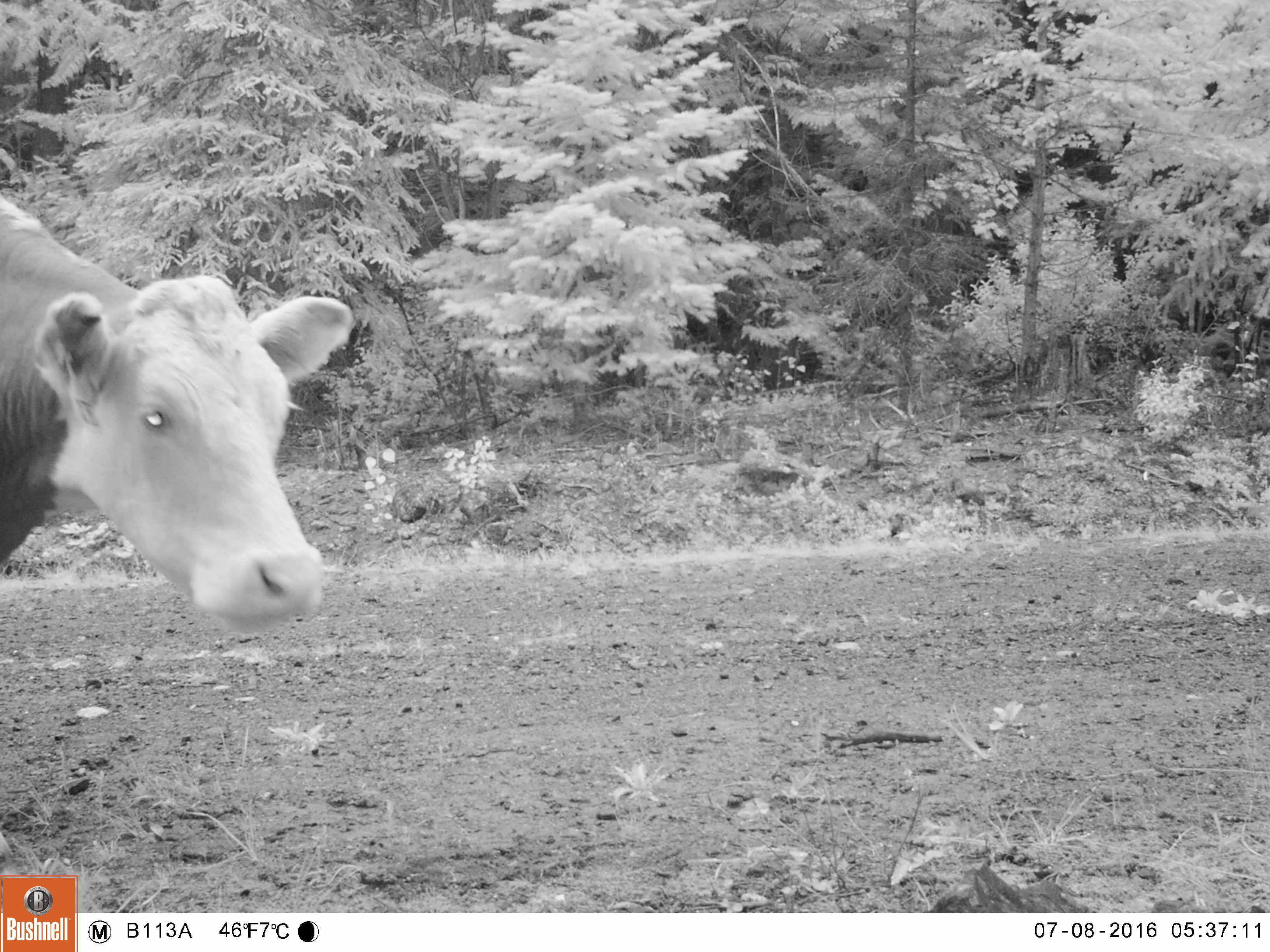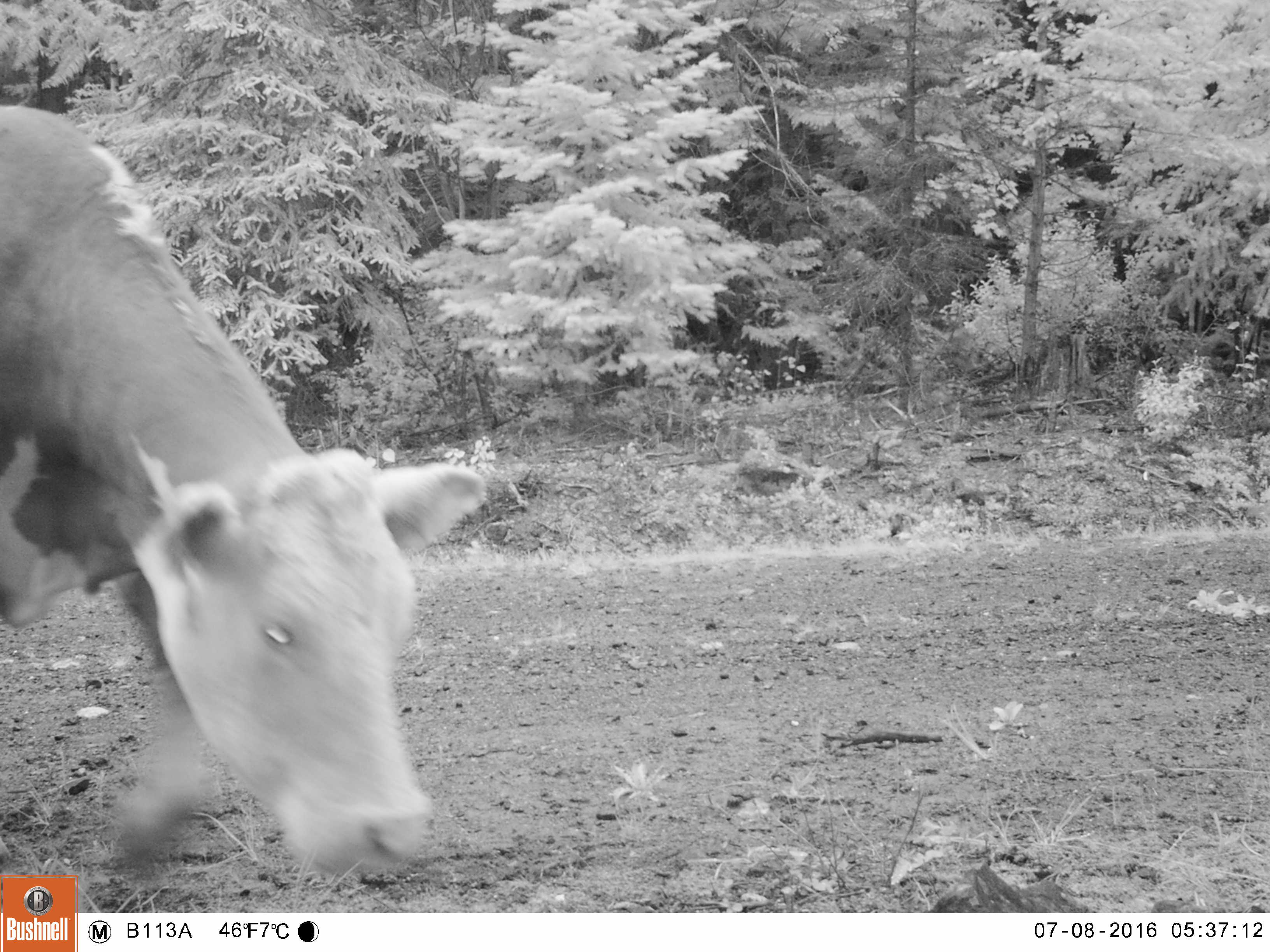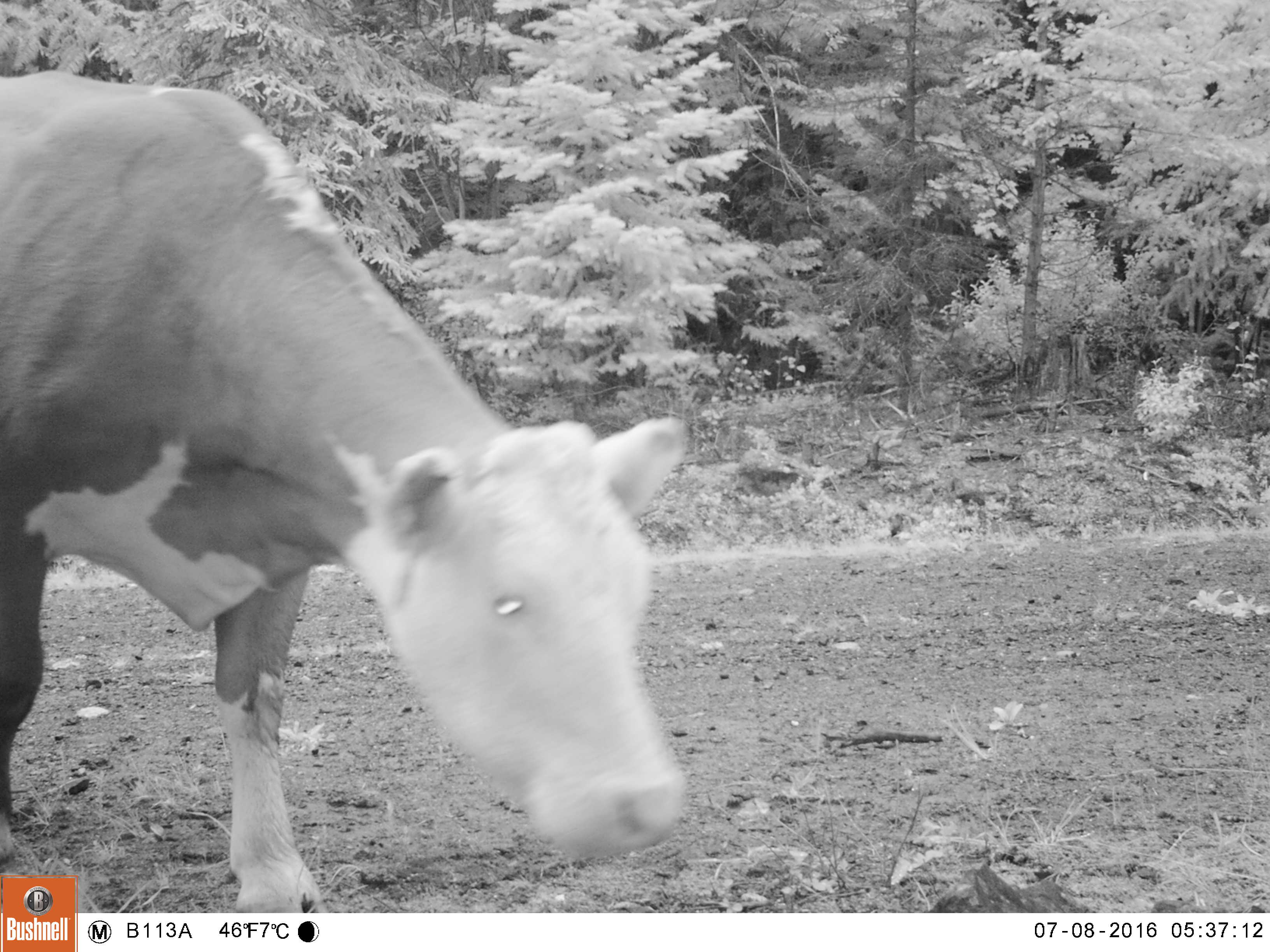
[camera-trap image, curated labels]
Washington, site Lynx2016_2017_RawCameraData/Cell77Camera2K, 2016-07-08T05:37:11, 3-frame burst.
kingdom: Animalia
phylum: Chordata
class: Mammalia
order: Artiodactyla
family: Bovidae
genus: Bos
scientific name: Bos taurus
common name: domestic cattle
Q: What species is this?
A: Domestic cattle (Bos taurus).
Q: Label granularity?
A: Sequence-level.